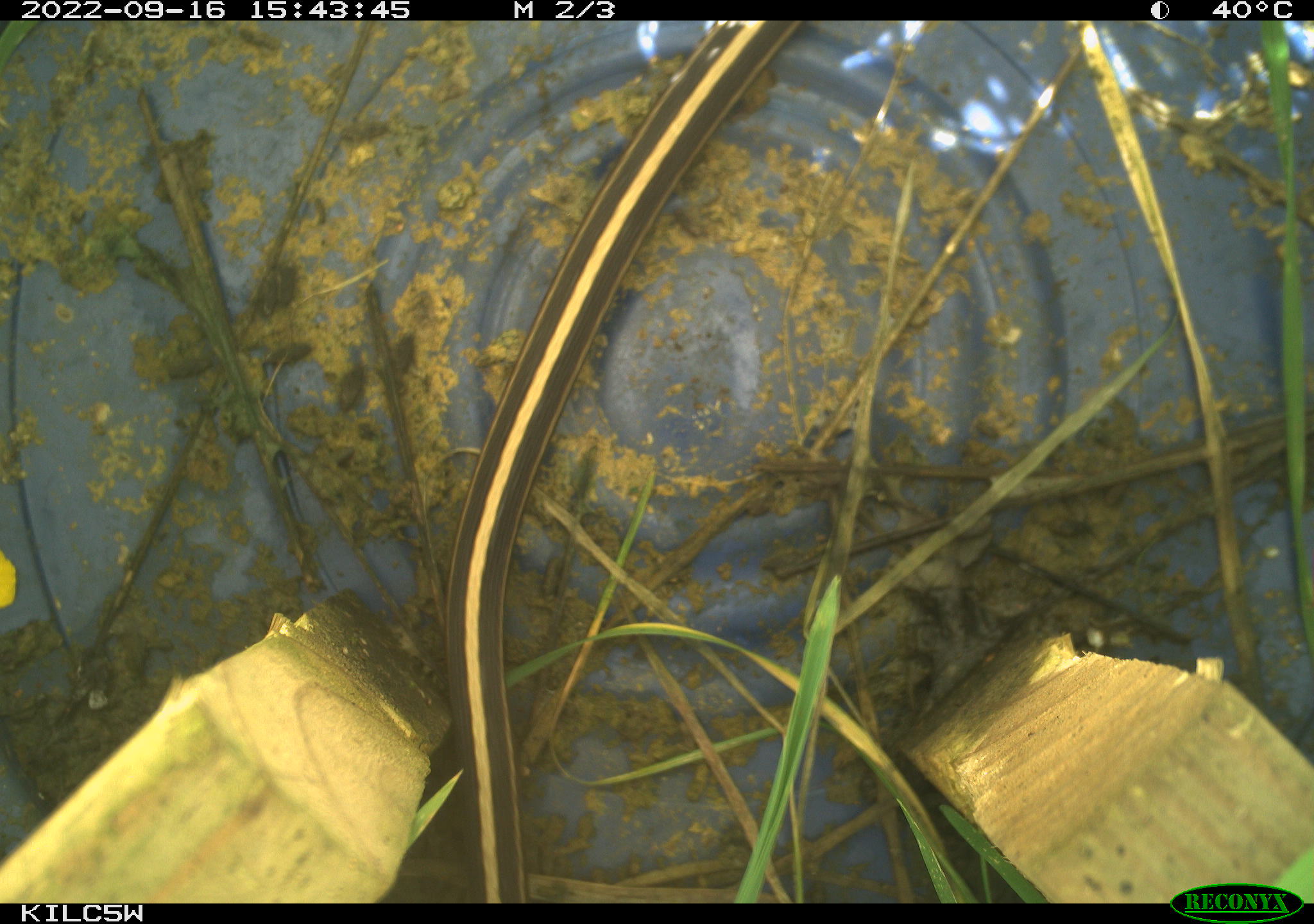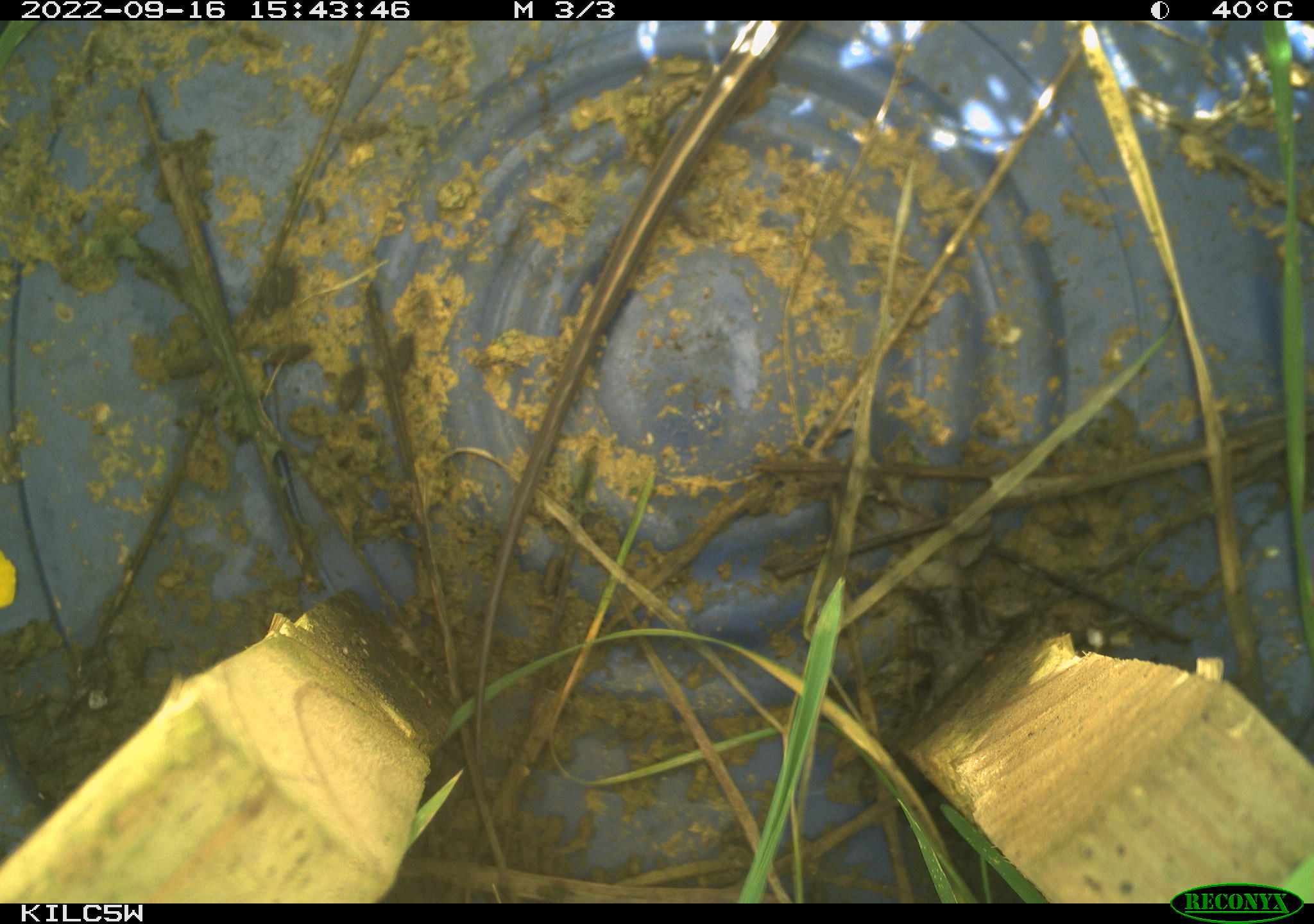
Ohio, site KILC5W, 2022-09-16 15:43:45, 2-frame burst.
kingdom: Animalia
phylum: Chordata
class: Reptilia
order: Squamata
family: Colubridae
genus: Thamnophis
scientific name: Thamnophis sirtalis sirtalis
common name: eastern gartersnake